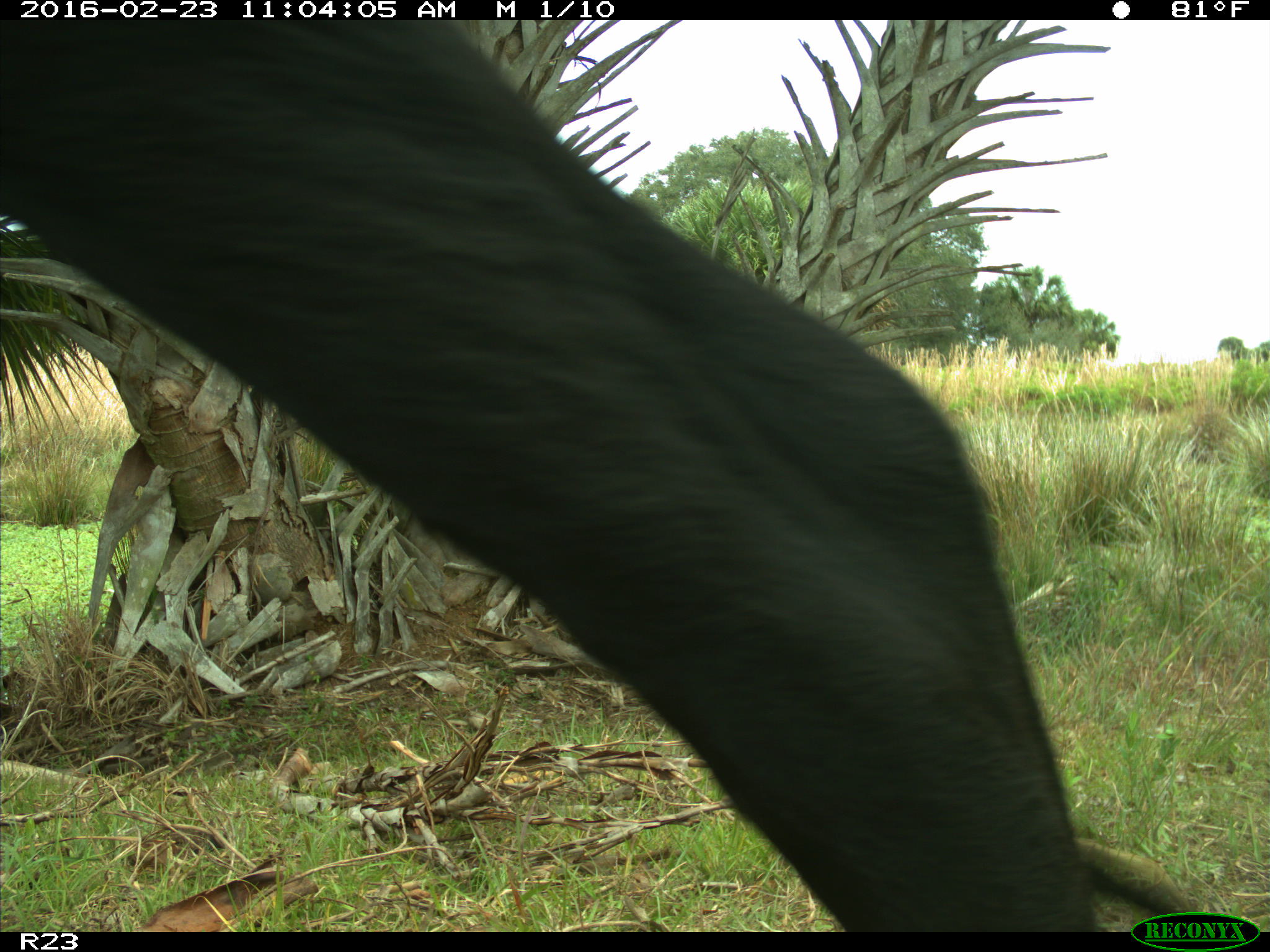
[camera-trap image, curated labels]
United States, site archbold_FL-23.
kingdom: Animalia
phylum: Chordata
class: Mammalia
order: Artiodactyla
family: Bovidae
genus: Bos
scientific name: Bos taurus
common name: domestic cow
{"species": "Bos taurus (domestic cow)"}